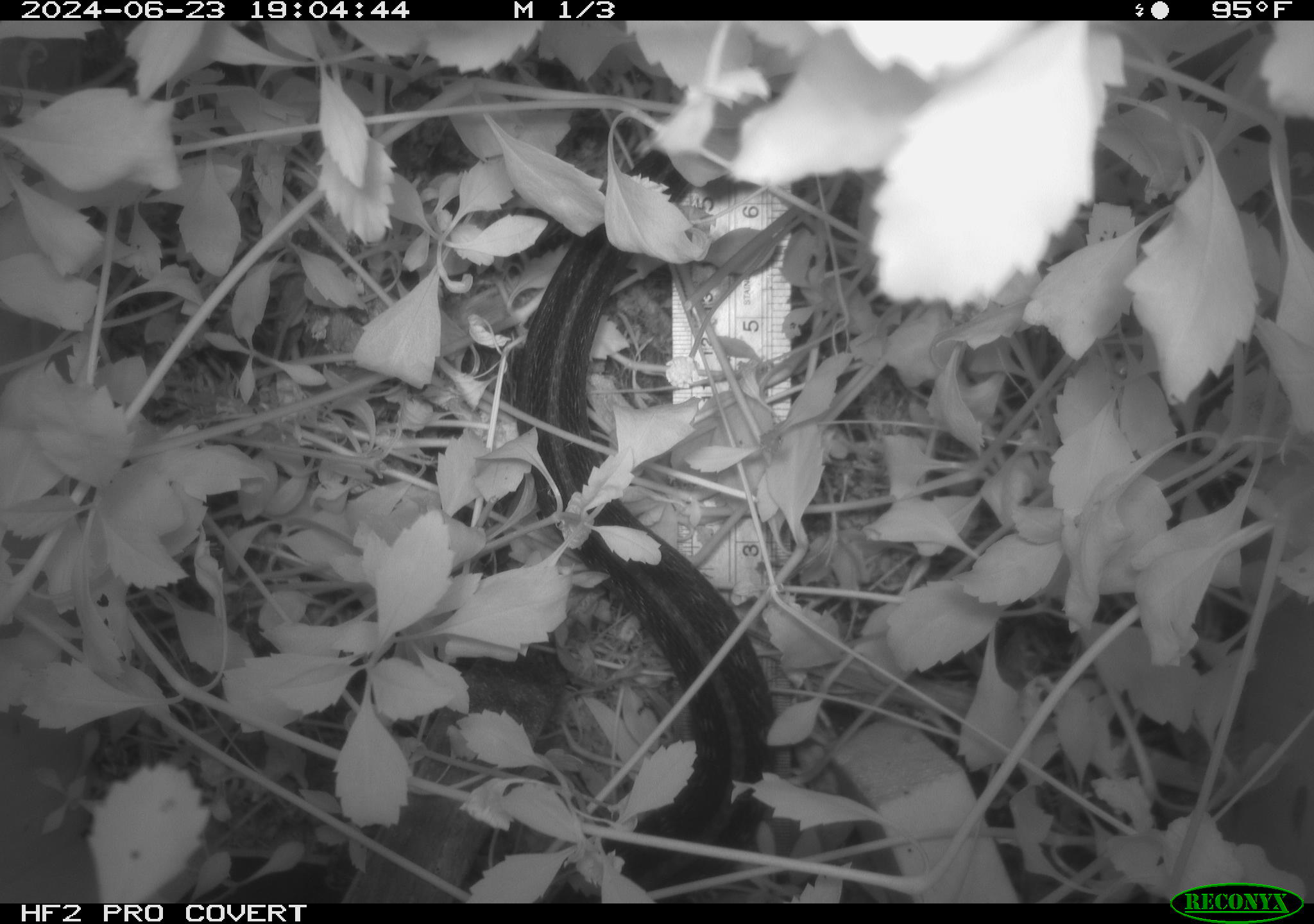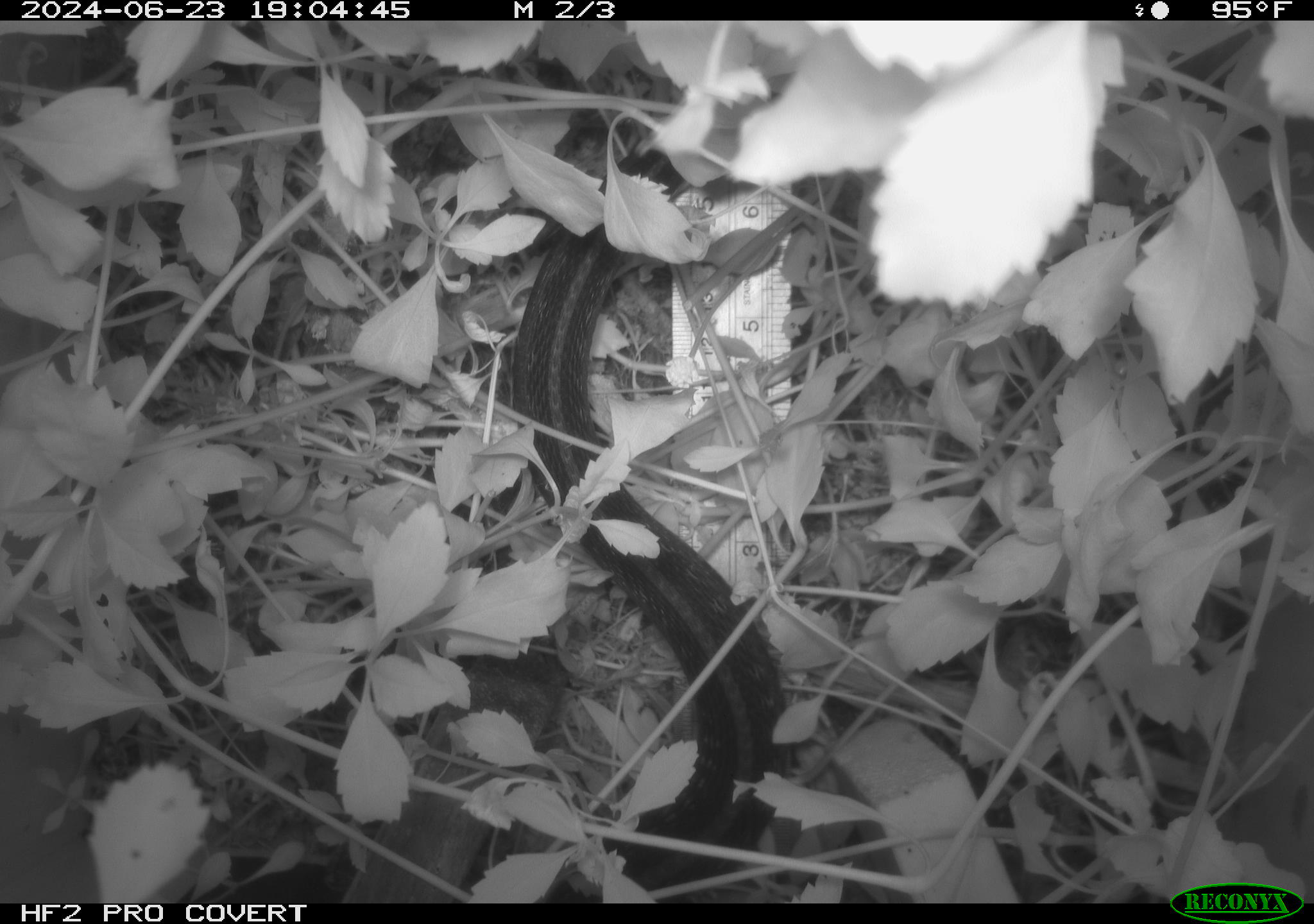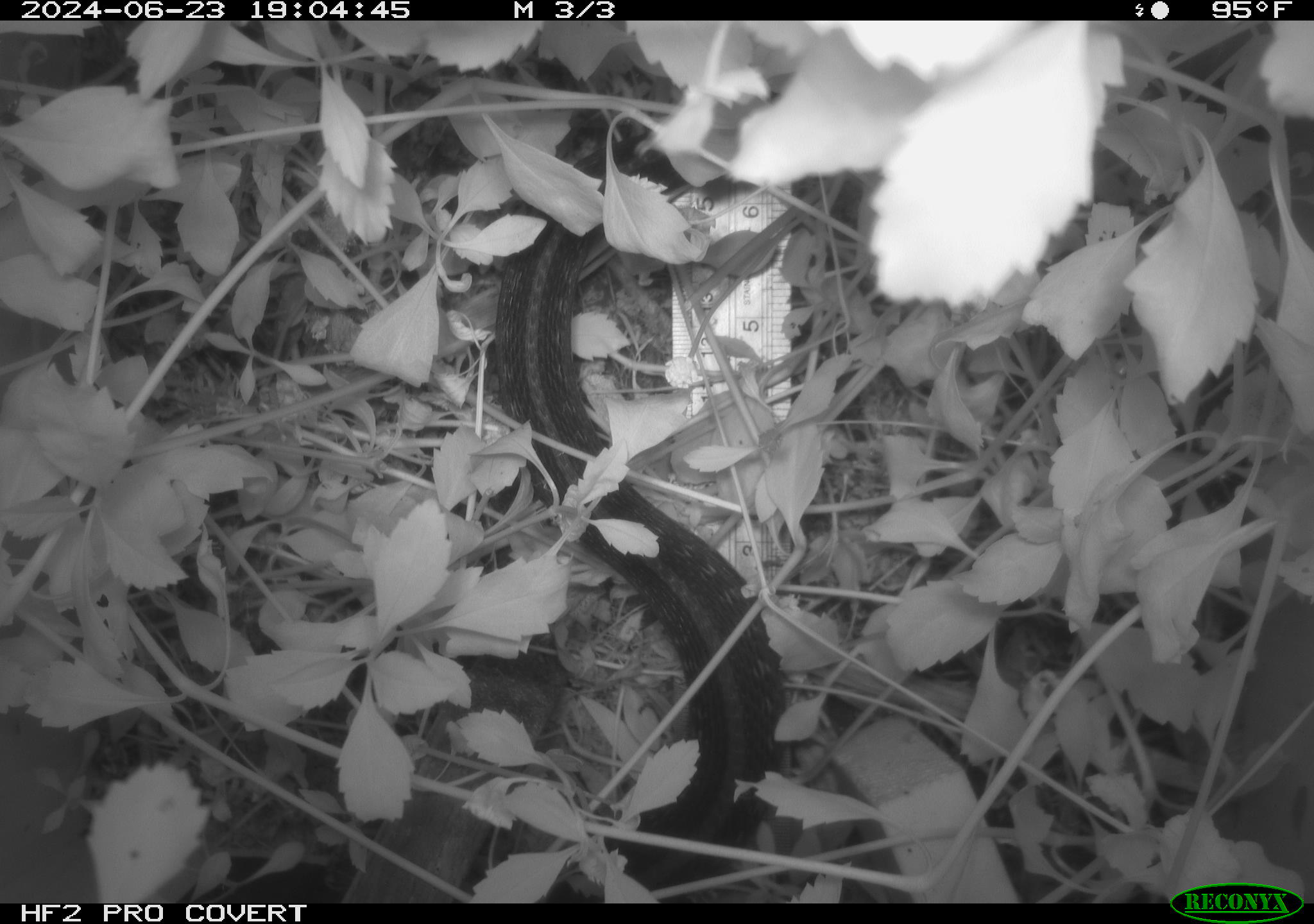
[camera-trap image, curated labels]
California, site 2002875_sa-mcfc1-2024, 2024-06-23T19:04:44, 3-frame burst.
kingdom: Animalia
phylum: Chordata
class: Reptilia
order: Squamata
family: Colubridae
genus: Thamnophis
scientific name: Thamnophis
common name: american gartersnakes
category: thamnophis species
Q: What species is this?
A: Thamnophis species (american gartersnakes) (Thamnophis).